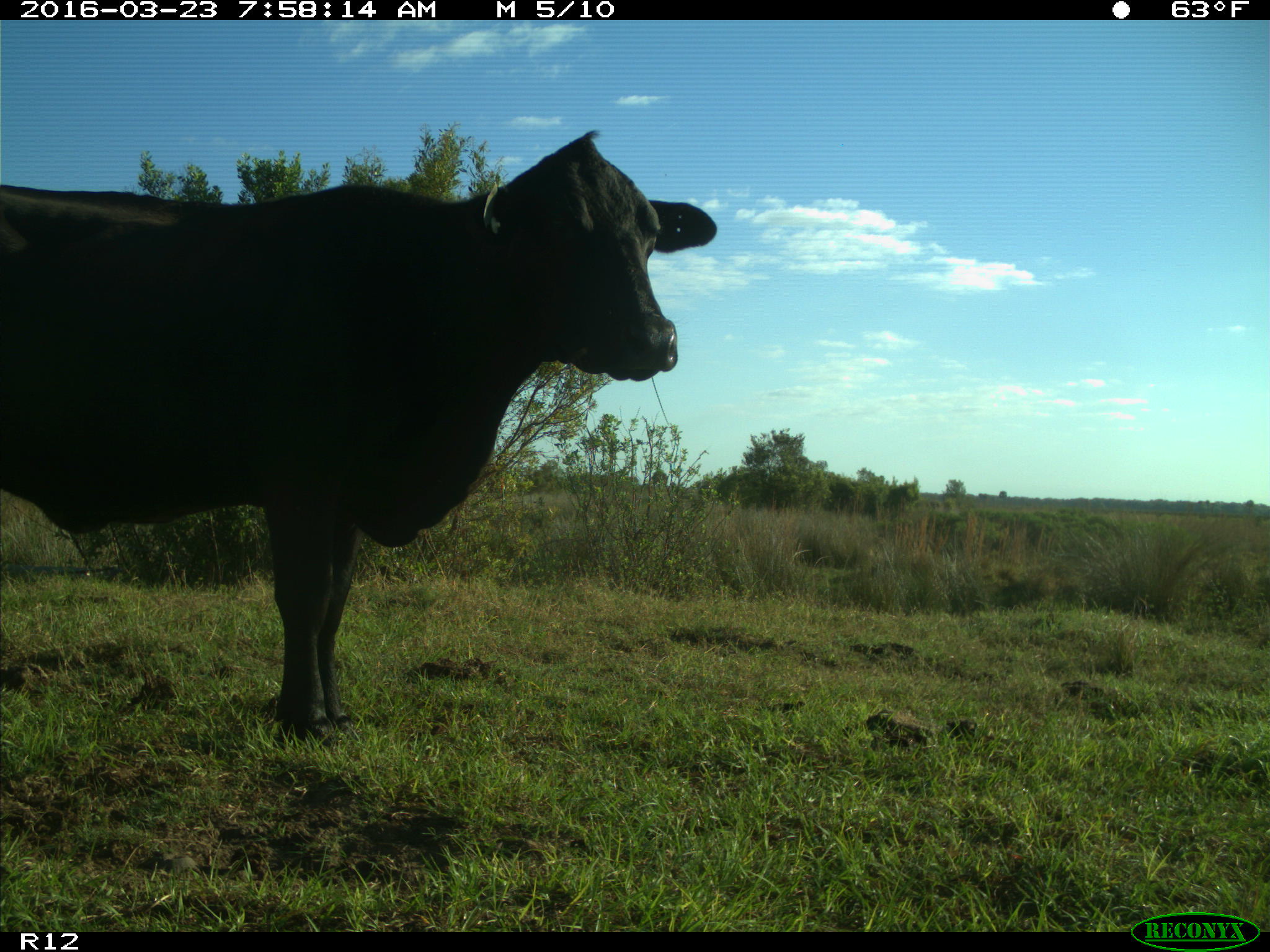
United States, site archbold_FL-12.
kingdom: Animalia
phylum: Chordata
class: Mammalia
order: Artiodactyla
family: Bovidae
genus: Bos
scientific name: Bos taurus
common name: domestic cow